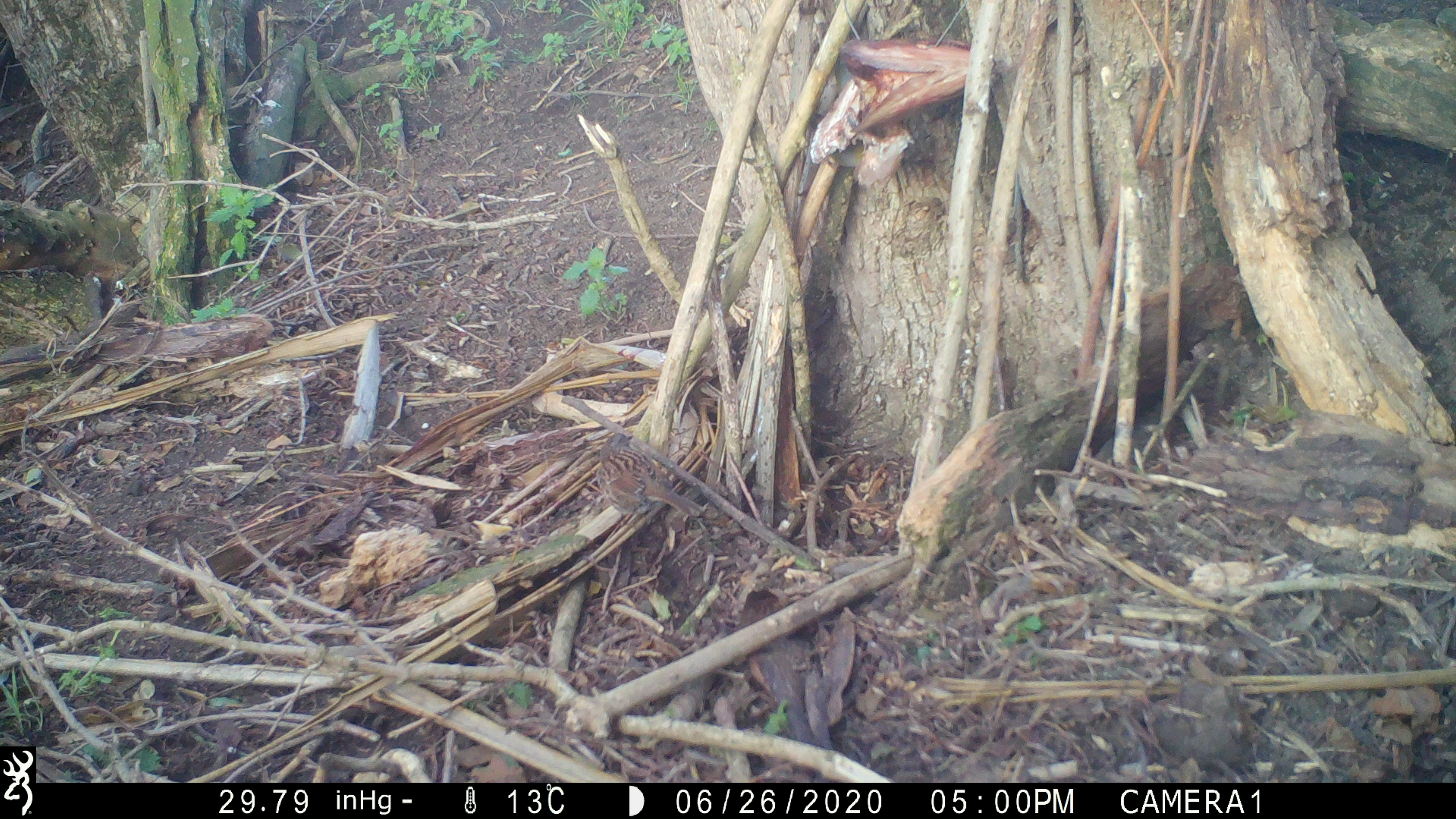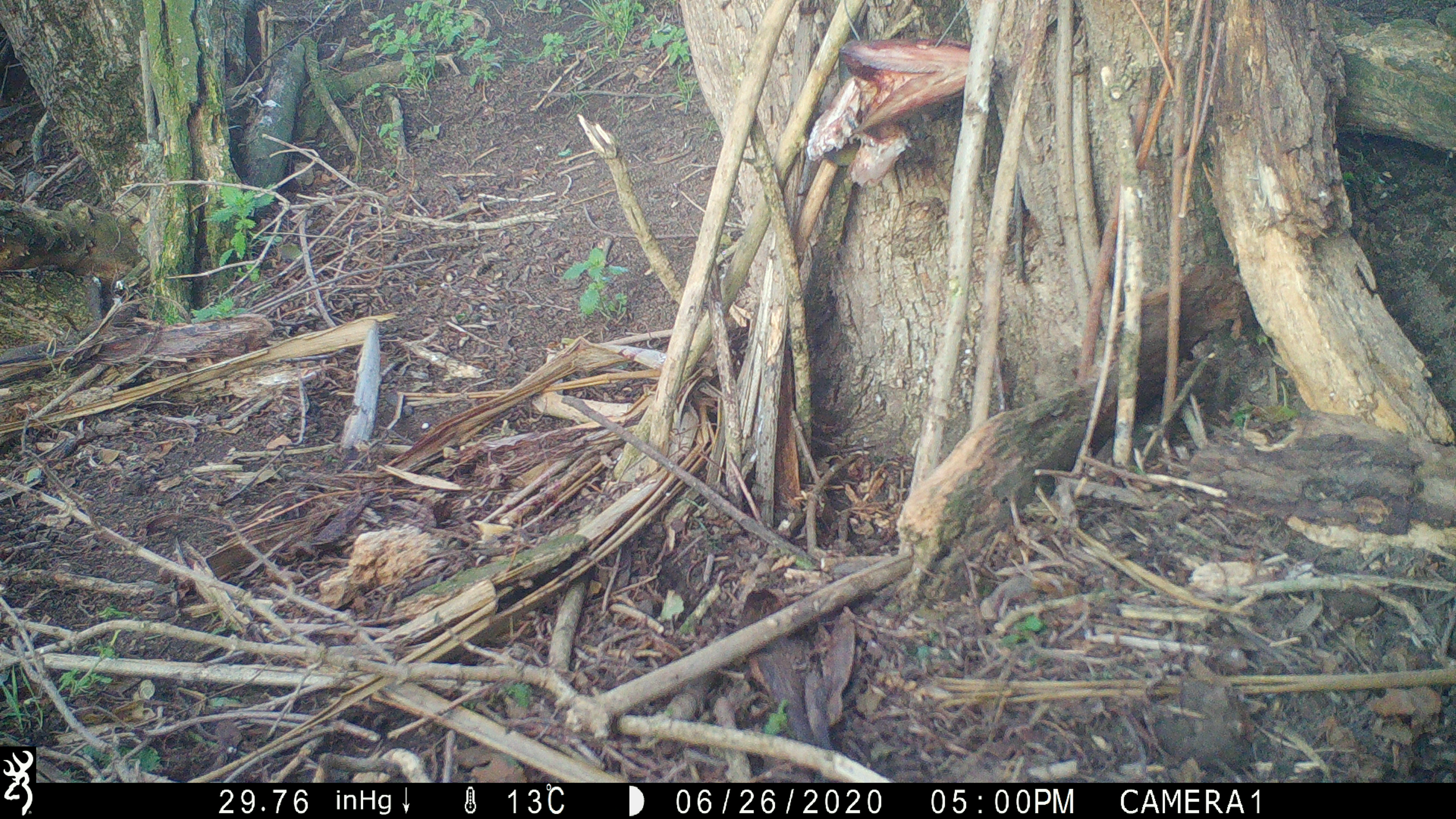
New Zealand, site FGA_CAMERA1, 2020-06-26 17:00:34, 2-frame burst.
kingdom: Animalia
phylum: Chordata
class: Aves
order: Passeriformes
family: Prunellidae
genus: Prunella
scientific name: Prunella modularis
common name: dunnock